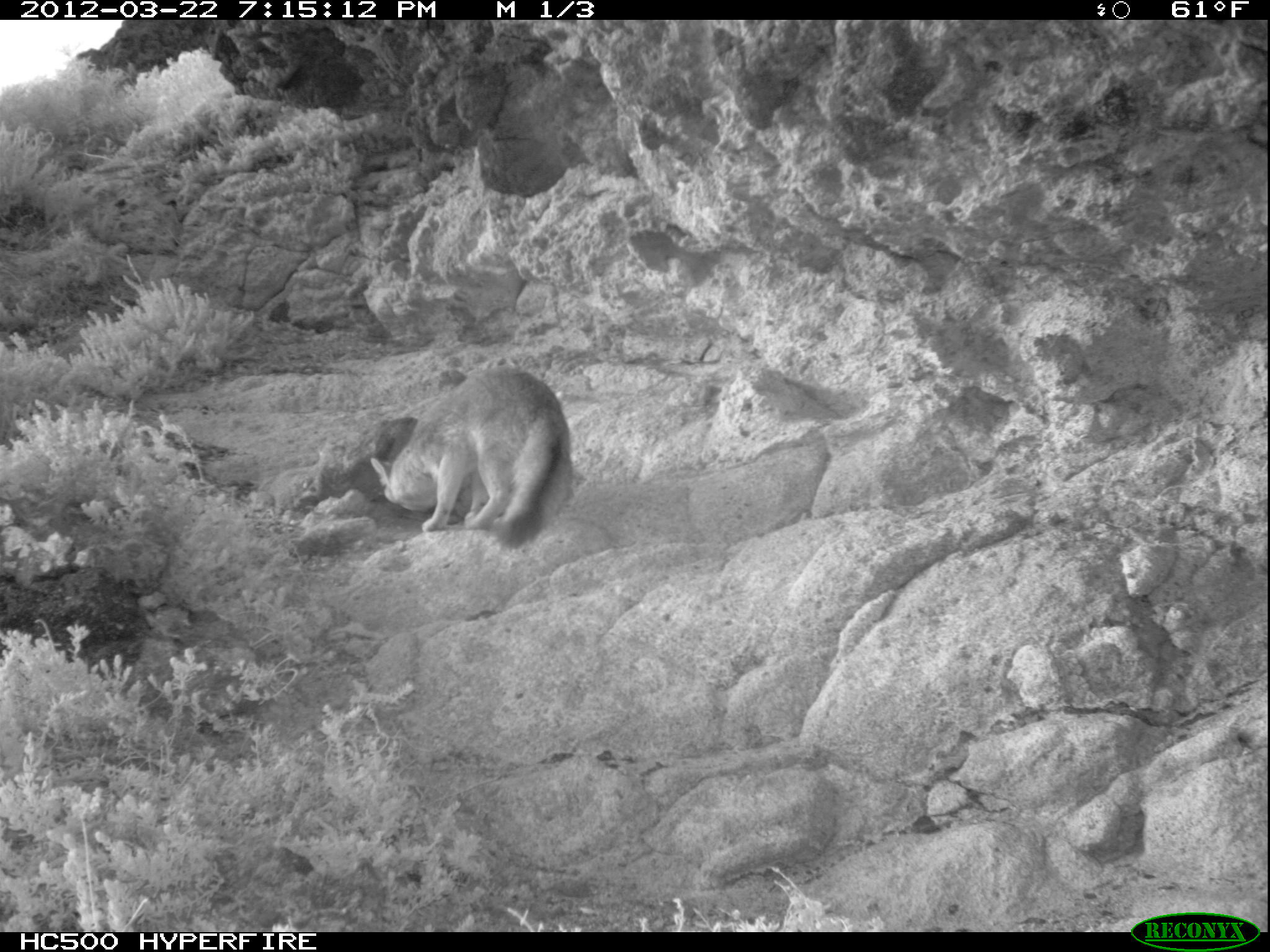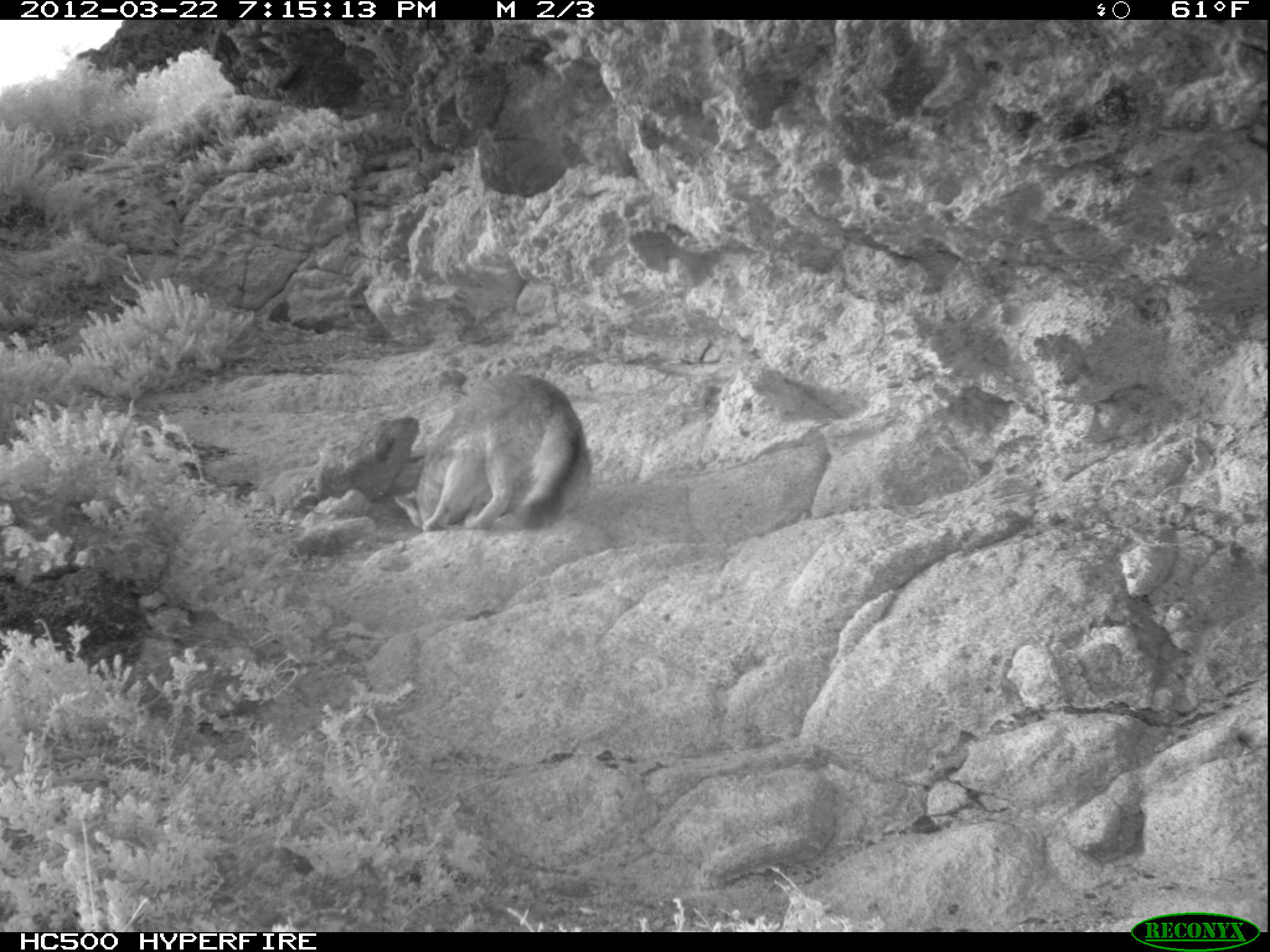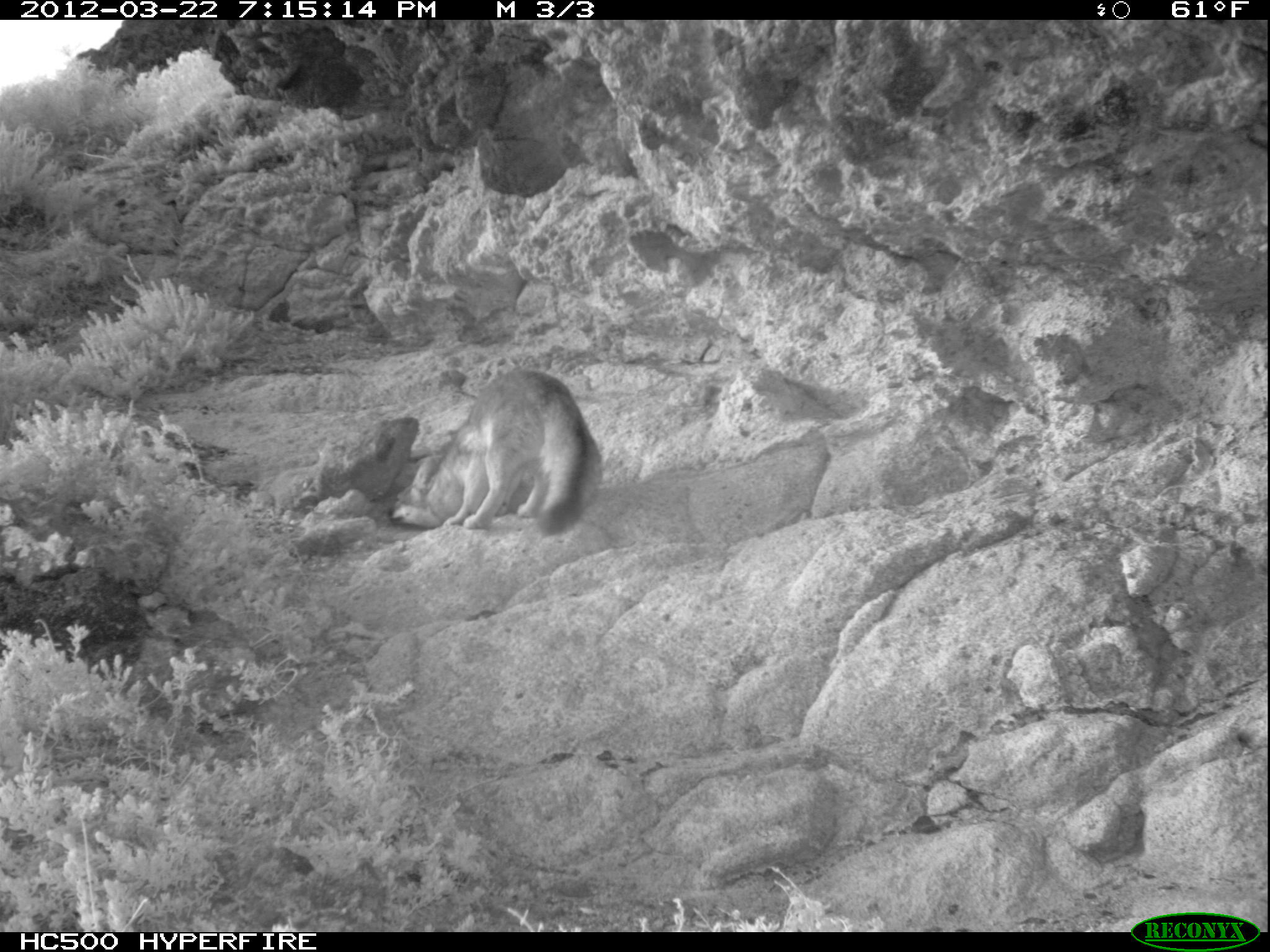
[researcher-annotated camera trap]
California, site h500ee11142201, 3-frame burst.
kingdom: Animalia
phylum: Chordata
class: Mammalia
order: Carnivora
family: Canidae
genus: Urocyon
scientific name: Urocyon littoralis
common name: island fox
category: fox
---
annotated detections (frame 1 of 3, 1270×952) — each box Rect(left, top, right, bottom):
fox: Rect(371, 366, 570, 547)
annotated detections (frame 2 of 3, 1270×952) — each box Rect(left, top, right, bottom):
fox: Rect(393, 372, 582, 531)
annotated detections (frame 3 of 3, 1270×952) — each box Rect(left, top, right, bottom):
fox: Rect(388, 370, 588, 534)